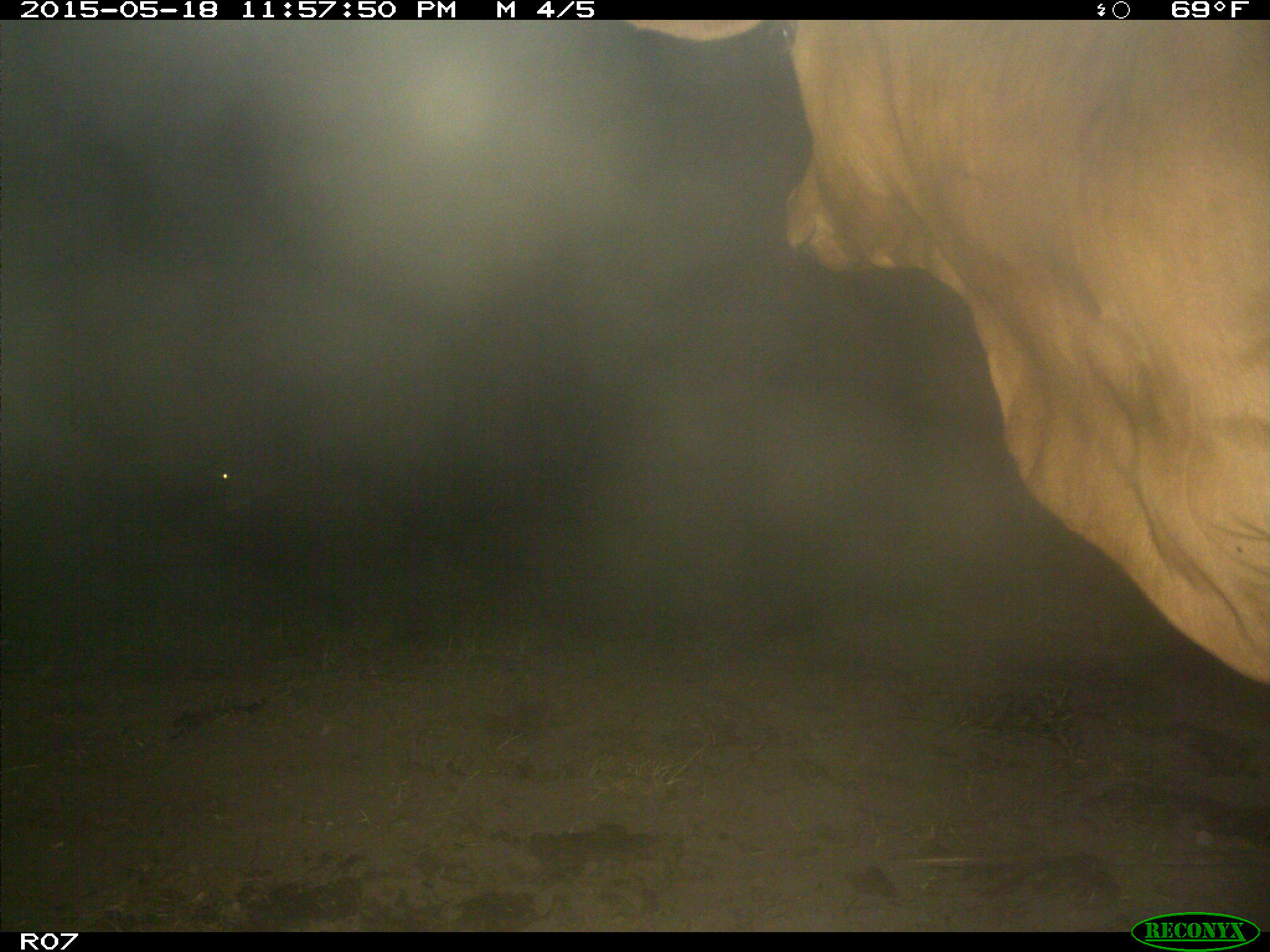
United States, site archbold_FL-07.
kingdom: Animalia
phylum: Chordata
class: Mammalia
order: Artiodactyla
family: Bovidae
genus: Bos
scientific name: Bos taurus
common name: domestic cow